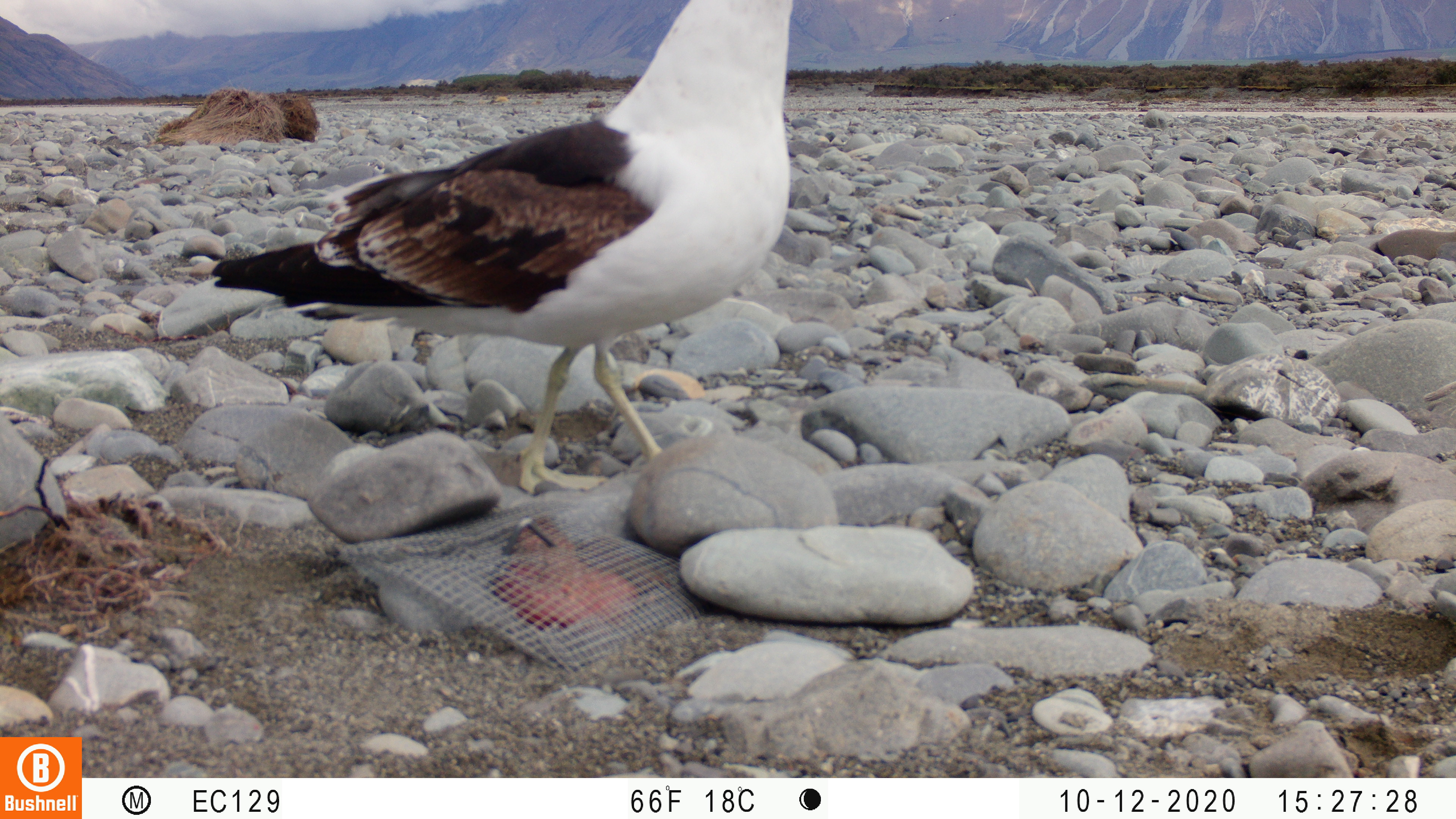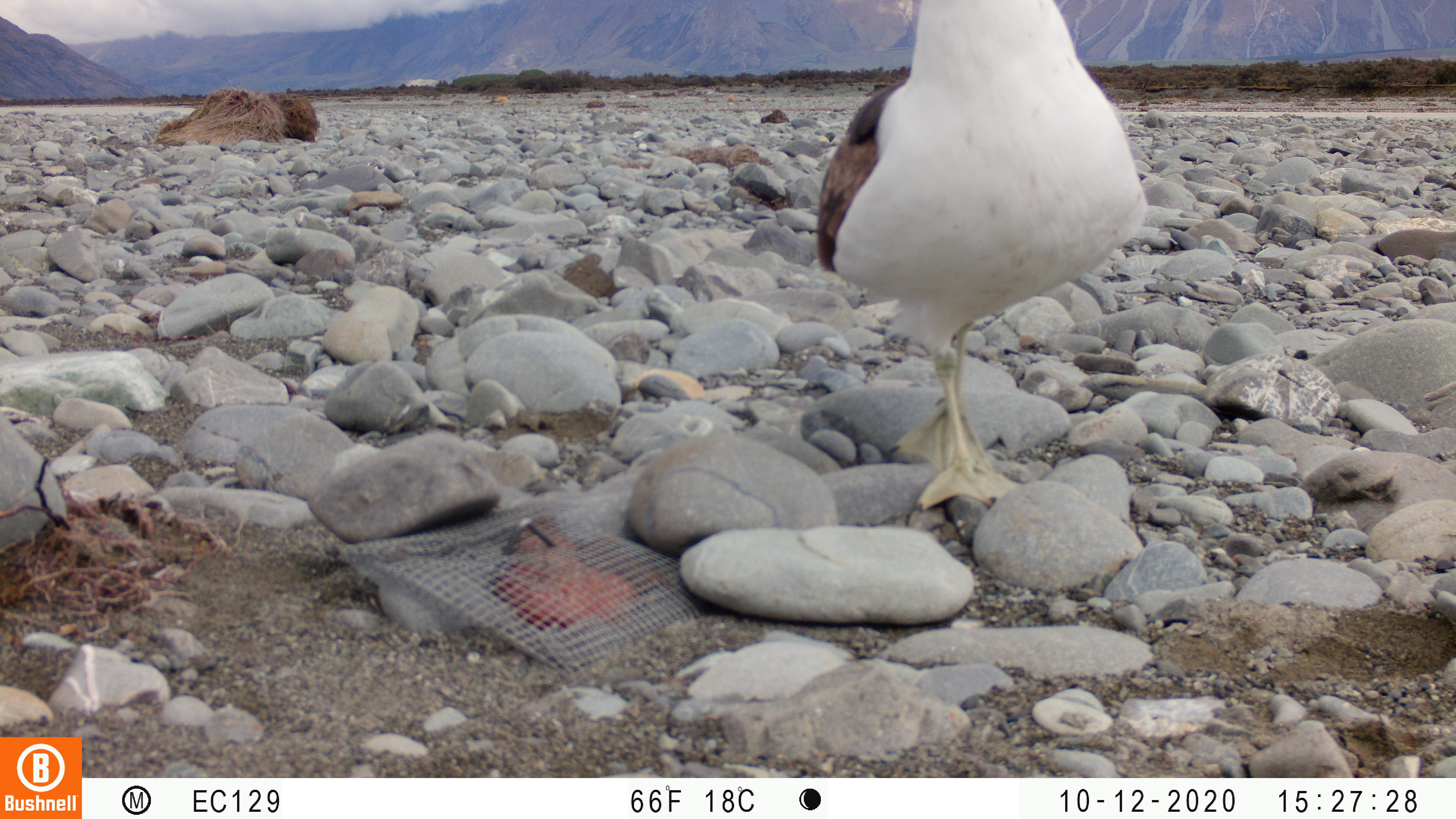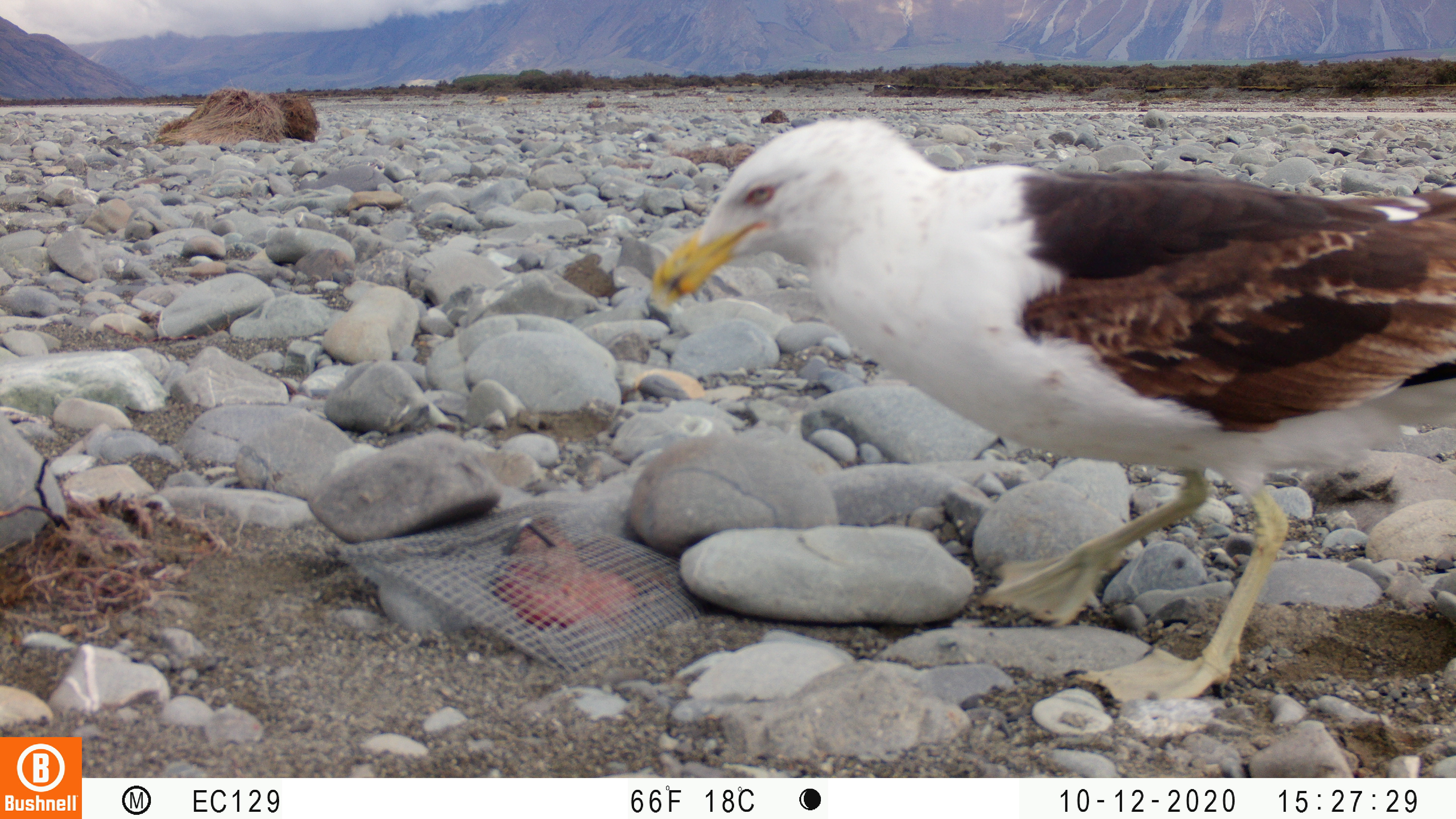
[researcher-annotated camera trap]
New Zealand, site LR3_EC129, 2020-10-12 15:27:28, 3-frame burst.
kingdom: Animalia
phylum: Chordata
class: Aves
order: Charadriiformes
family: Laridae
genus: Larus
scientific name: Larus fuscus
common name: black-backed gull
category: black backed gull